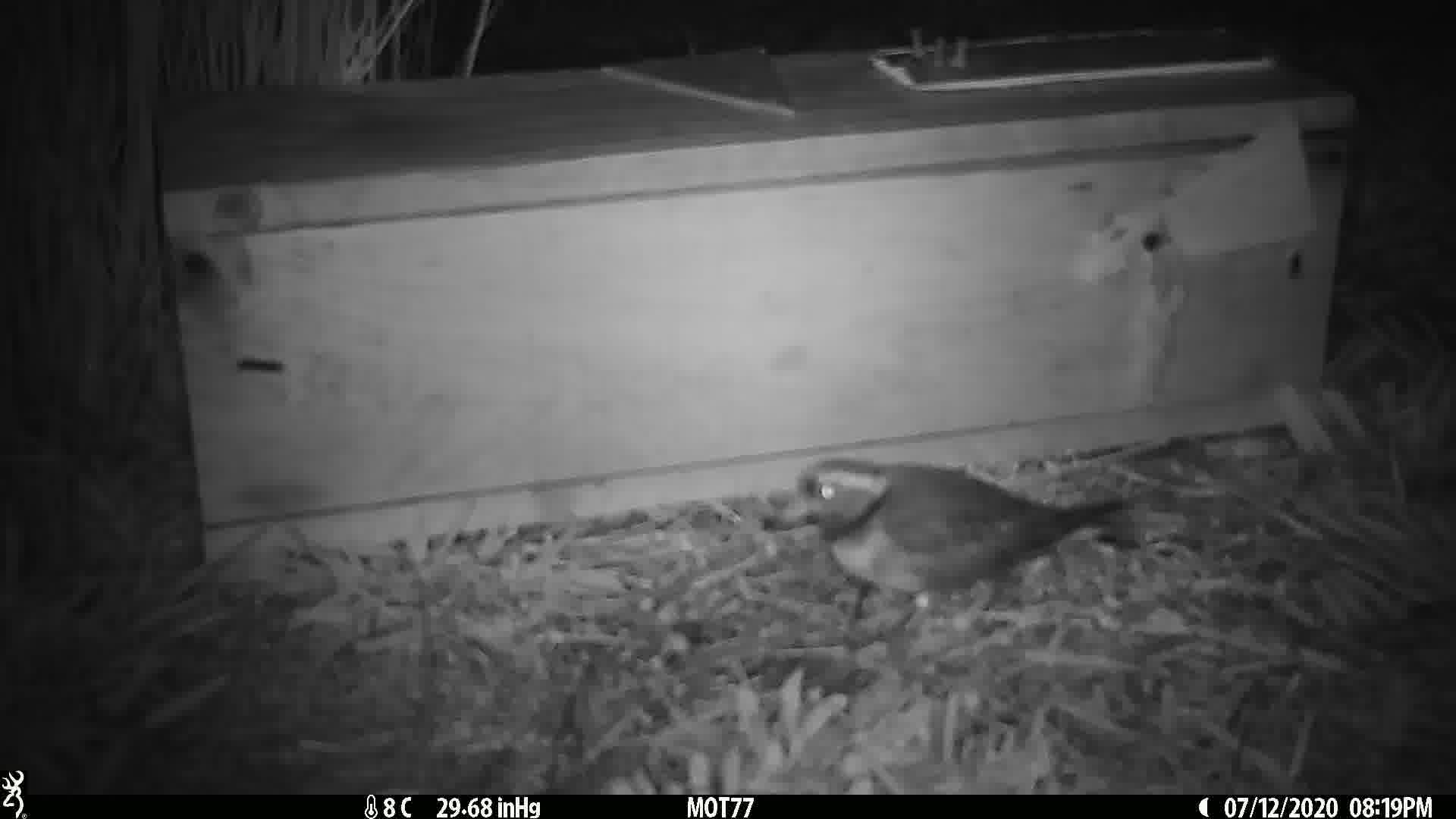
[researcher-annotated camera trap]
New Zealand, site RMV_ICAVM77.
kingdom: Animalia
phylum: Chordata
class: Aves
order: Charadriiformes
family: Charadriidae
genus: Thinornis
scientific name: Thinornis novaeseelandiae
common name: shore plover